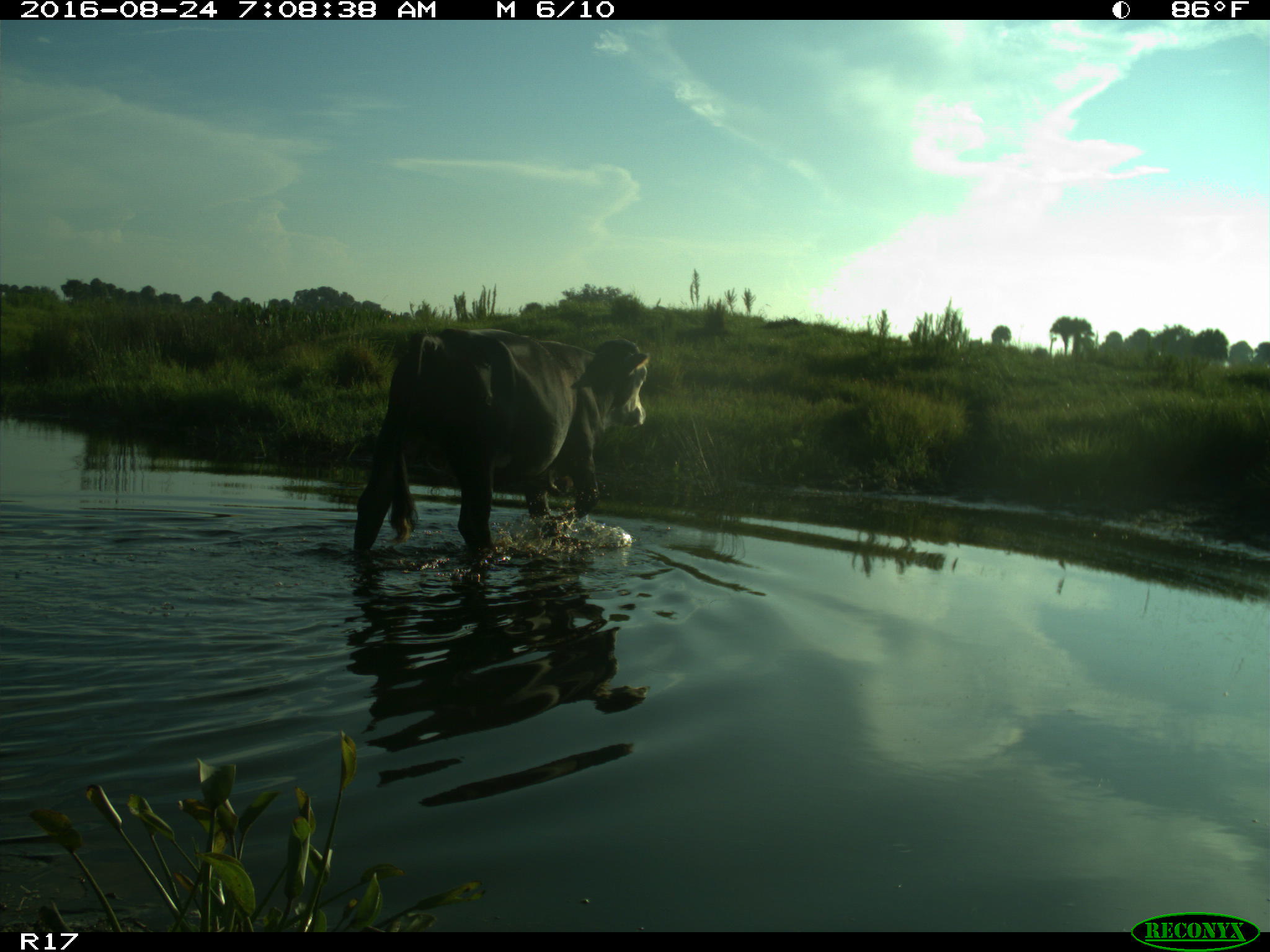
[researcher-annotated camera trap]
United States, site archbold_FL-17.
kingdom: Animalia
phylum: Chordata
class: Mammalia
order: Artiodactyla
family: Bovidae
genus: Bos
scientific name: Bos taurus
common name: domestic cow